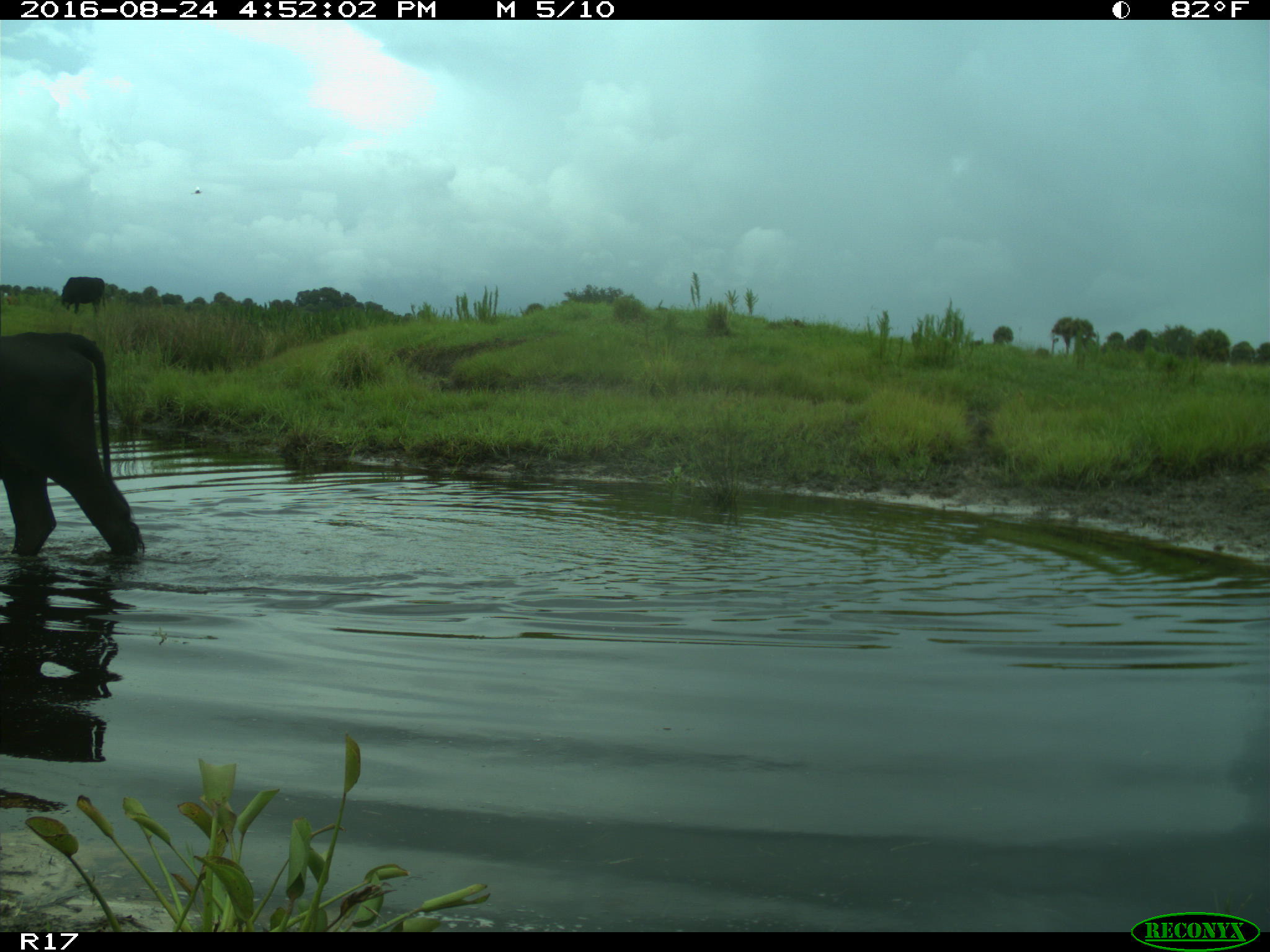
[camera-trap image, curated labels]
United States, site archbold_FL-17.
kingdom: Animalia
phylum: Chordata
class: Mammalia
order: Artiodactyla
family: Bovidae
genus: Bos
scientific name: Bos taurus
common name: domestic cow